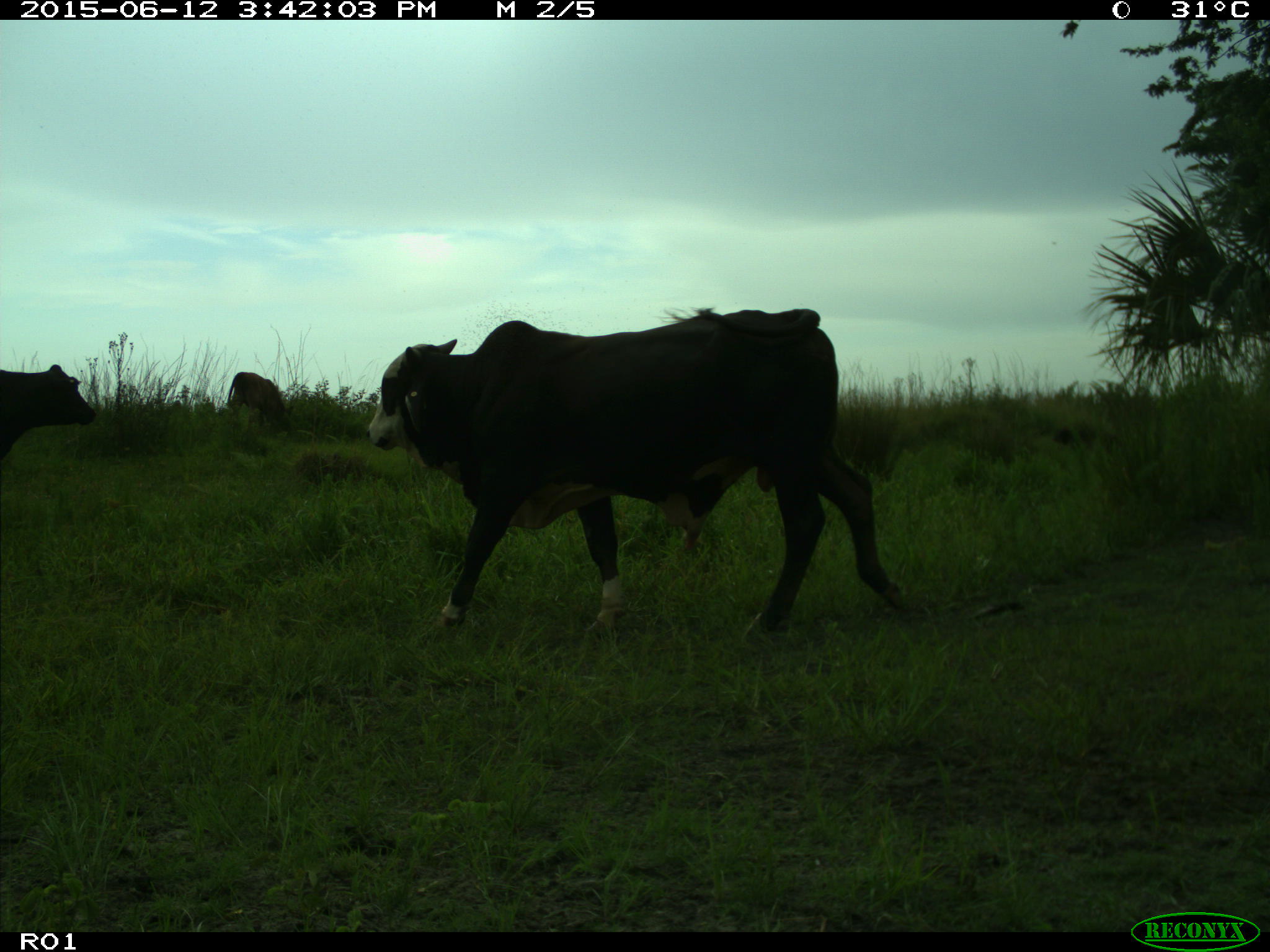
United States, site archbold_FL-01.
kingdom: Animalia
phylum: Chordata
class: Mammalia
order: Artiodactyla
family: Bovidae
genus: Bos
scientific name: Bos taurus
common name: domestic cow